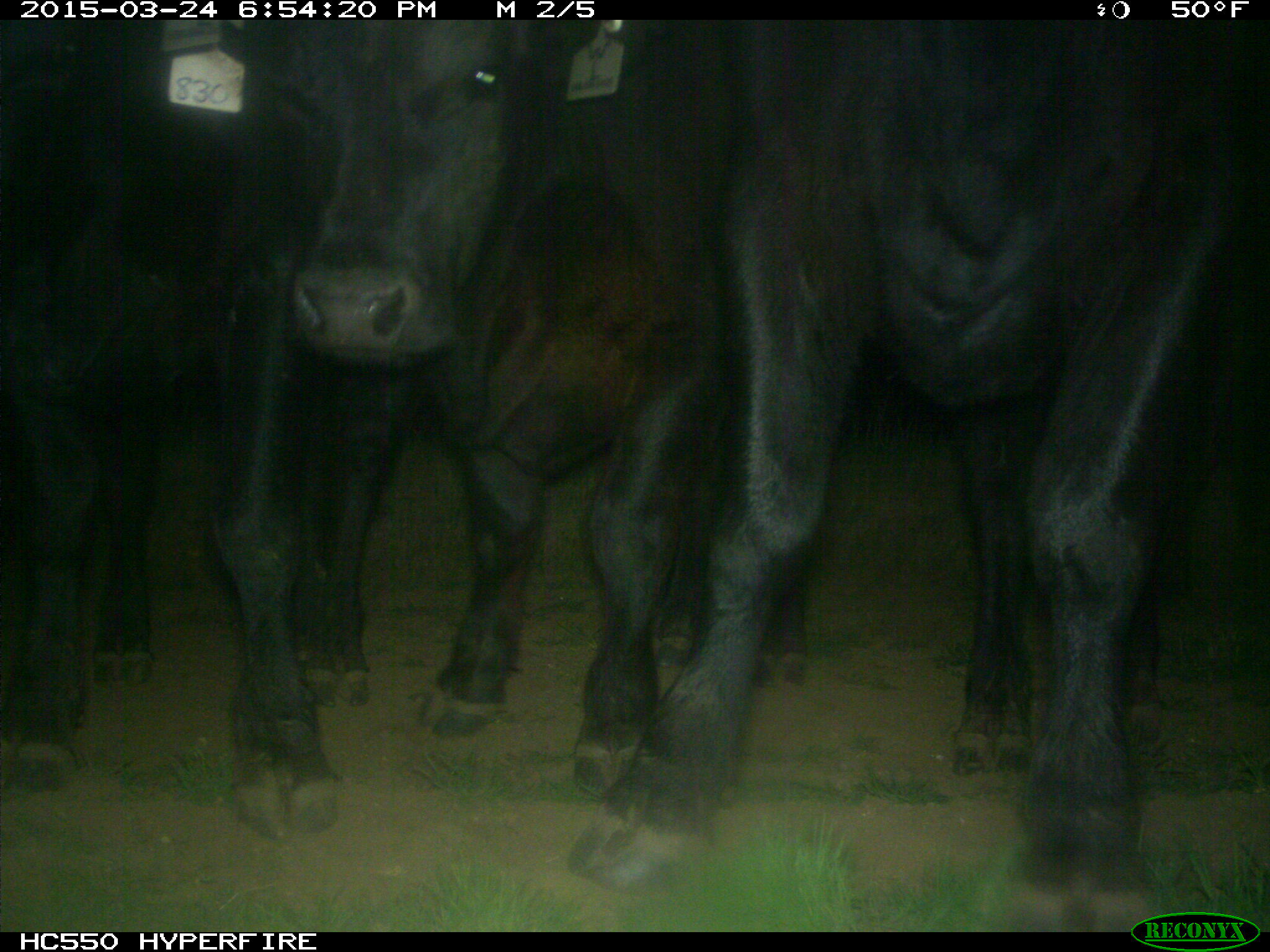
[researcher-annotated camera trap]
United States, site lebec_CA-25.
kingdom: Animalia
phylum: Chordata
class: Mammalia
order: Artiodactyla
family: Bovidae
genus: Bos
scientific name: Bos taurus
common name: domestic cow